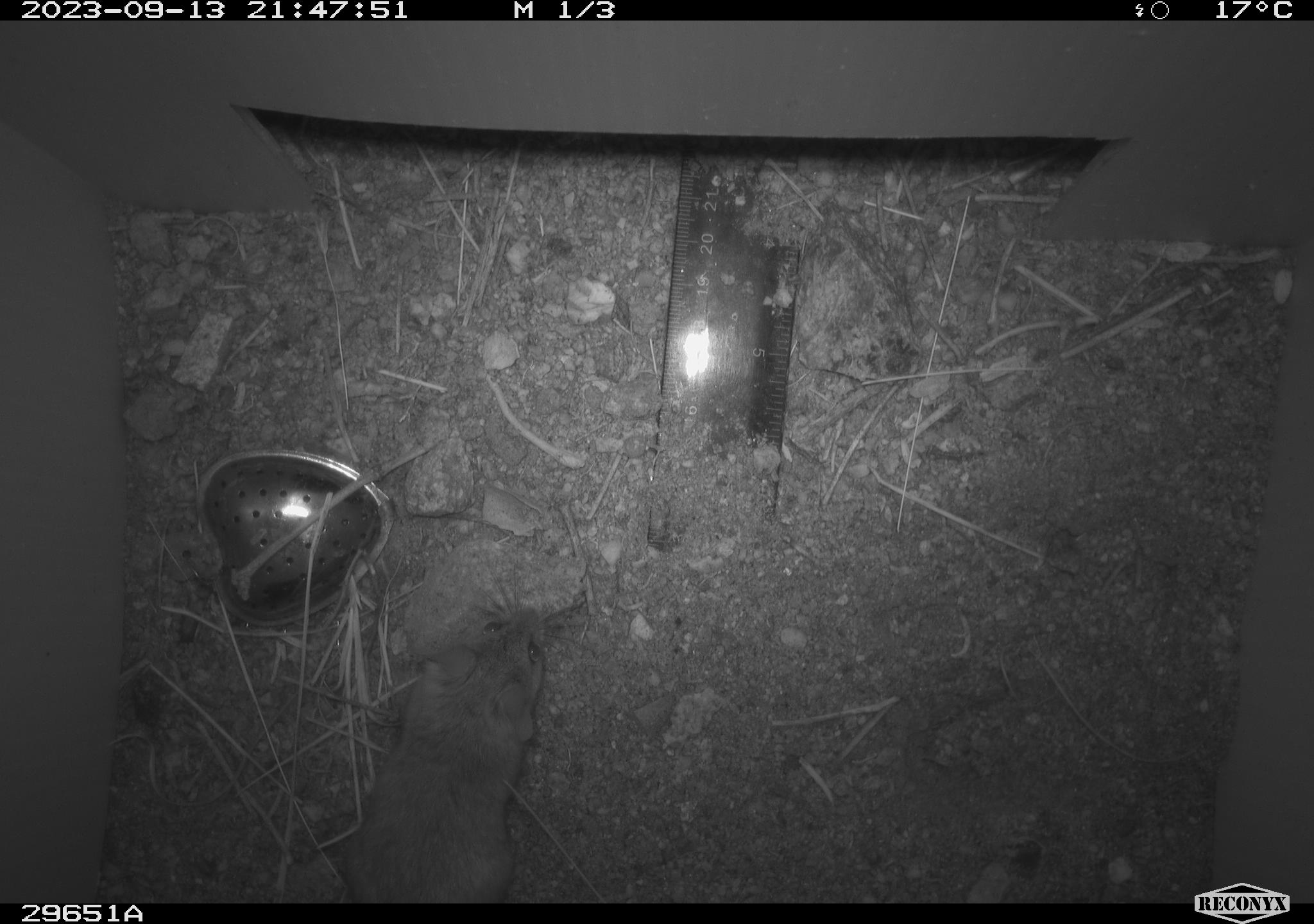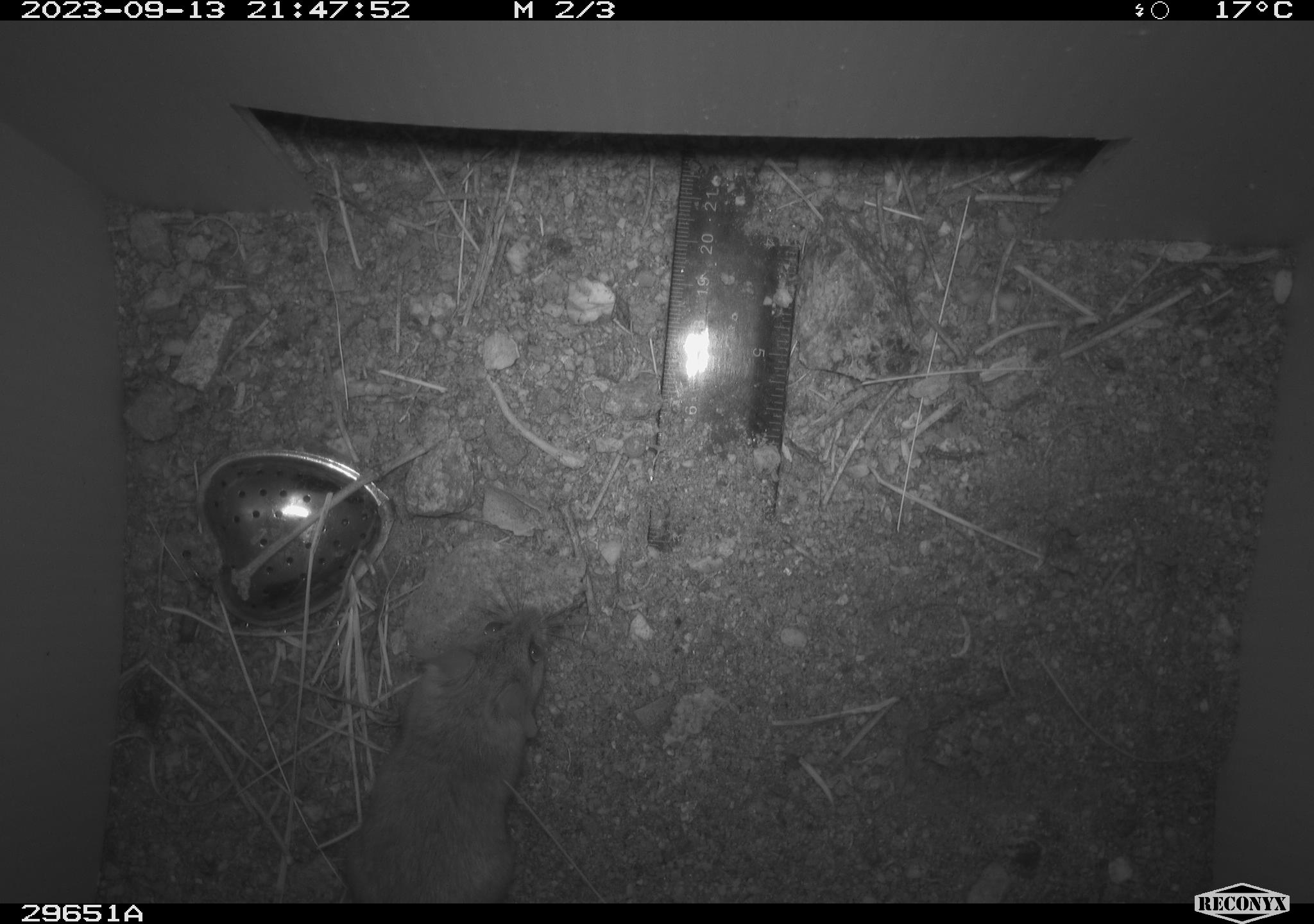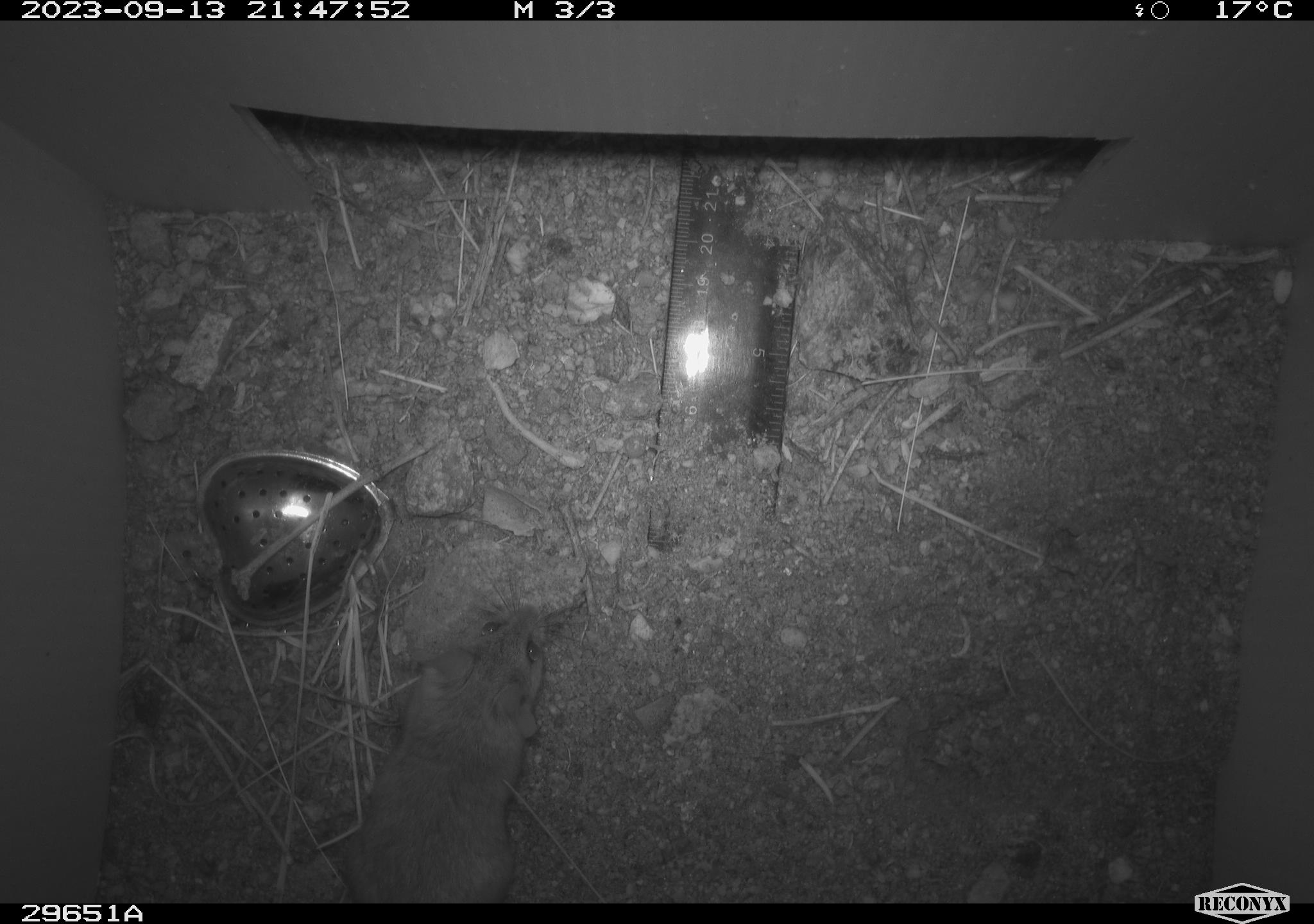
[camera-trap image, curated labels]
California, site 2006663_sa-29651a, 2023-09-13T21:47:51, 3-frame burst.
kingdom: Animalia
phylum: Chordata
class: Mammalia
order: Rodentia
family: Cricetidae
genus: Peromyscus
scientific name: Peromyscus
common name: deer mice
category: peromyscus species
Peromyscus species (deer mice) (Peromyscus).